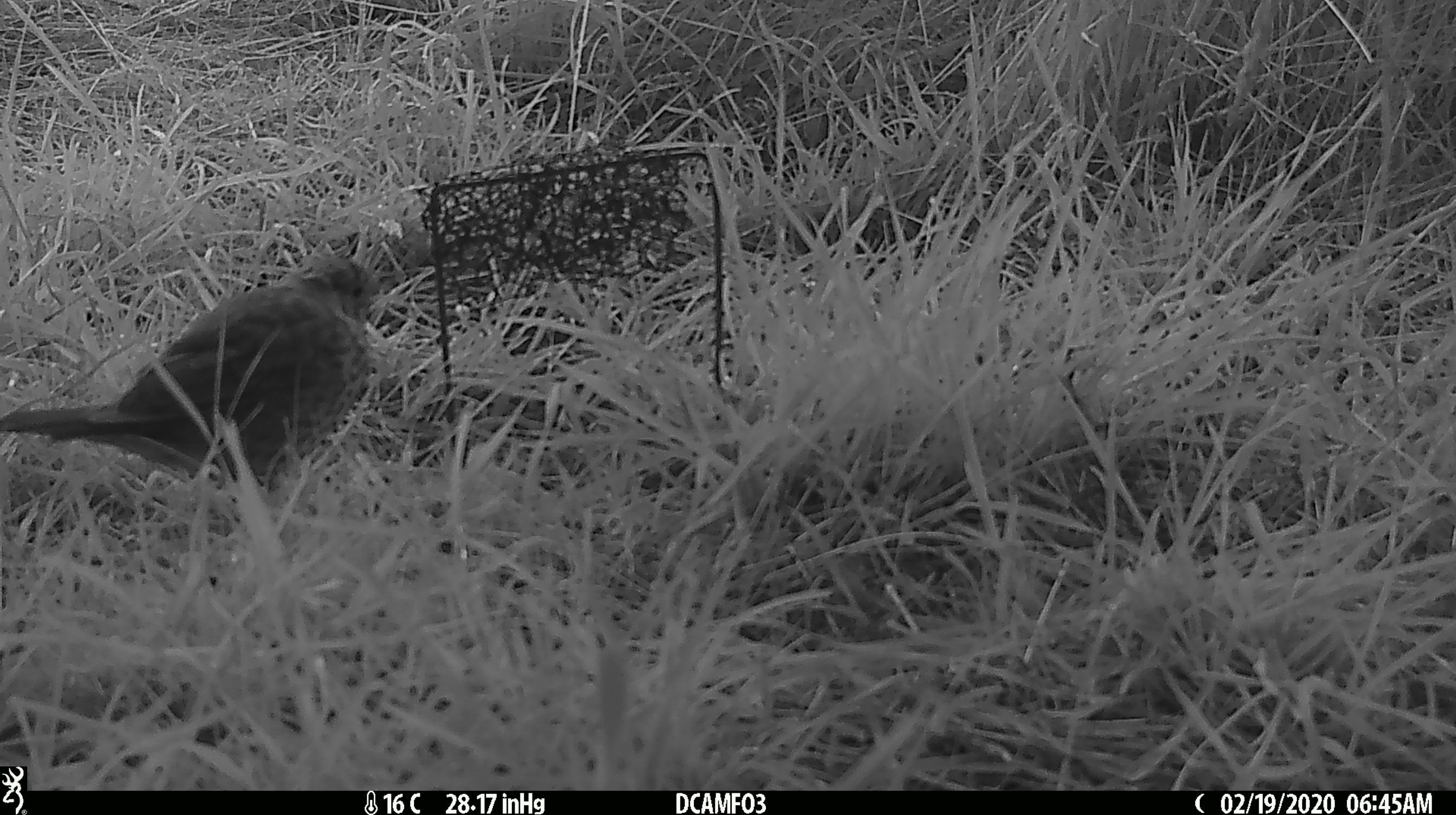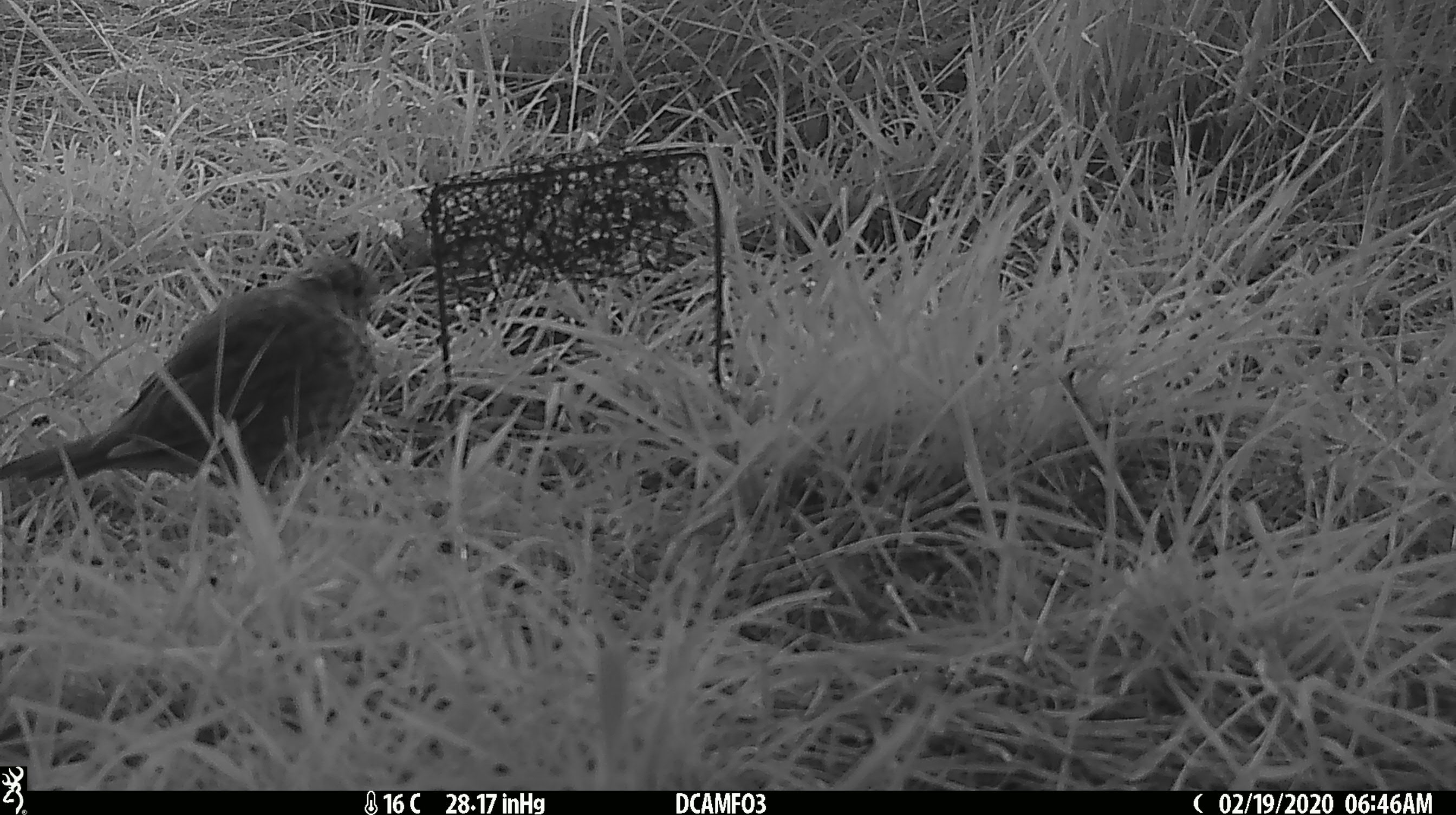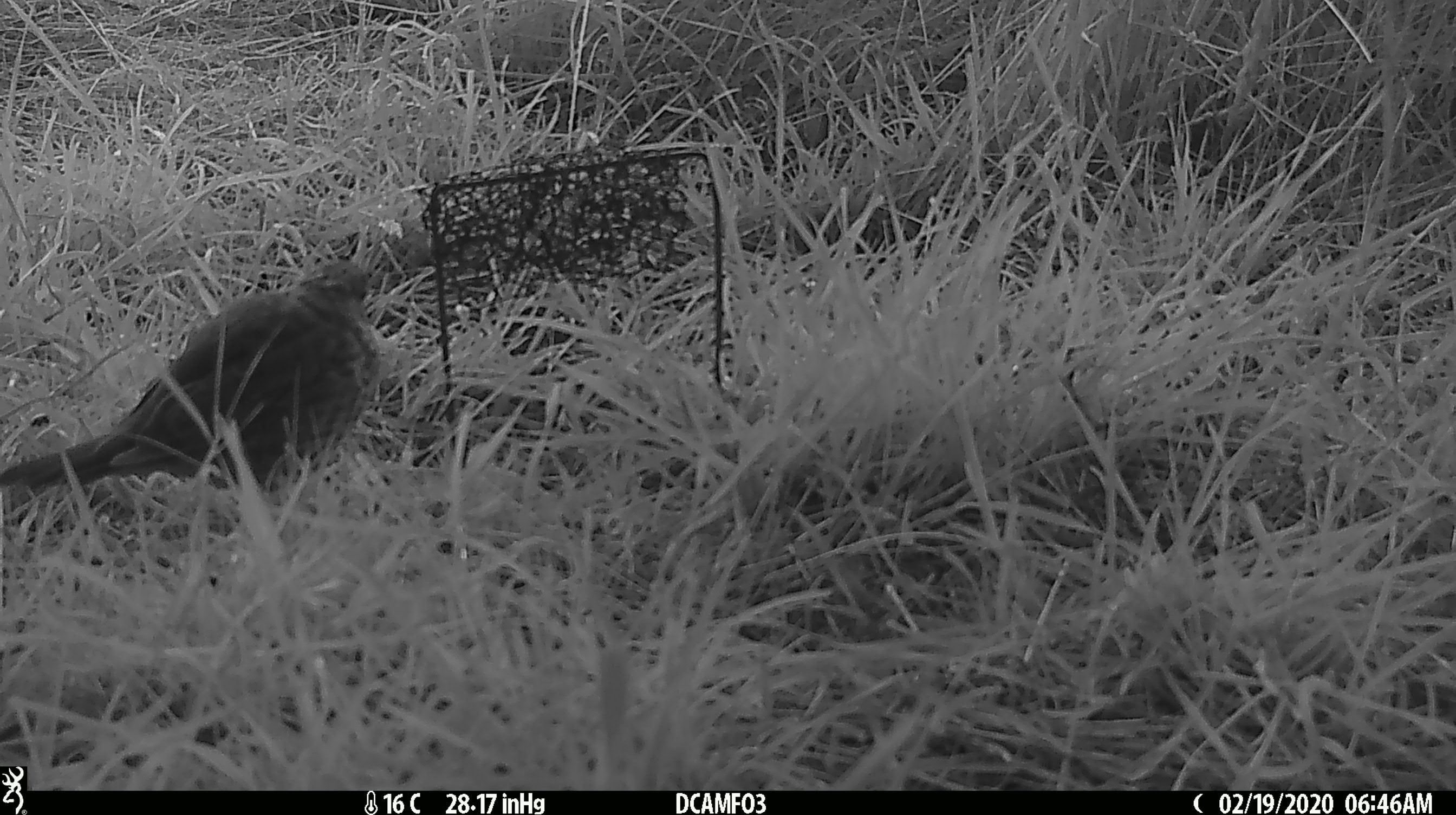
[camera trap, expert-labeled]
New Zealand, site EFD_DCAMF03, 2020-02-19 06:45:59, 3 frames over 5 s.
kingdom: Animalia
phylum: Chordata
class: Aves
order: Passeriformes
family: Turdidae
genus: Turdus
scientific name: Turdus philomelos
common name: song thrush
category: thrush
Thrush (song thrush) (Turdus philomelos).